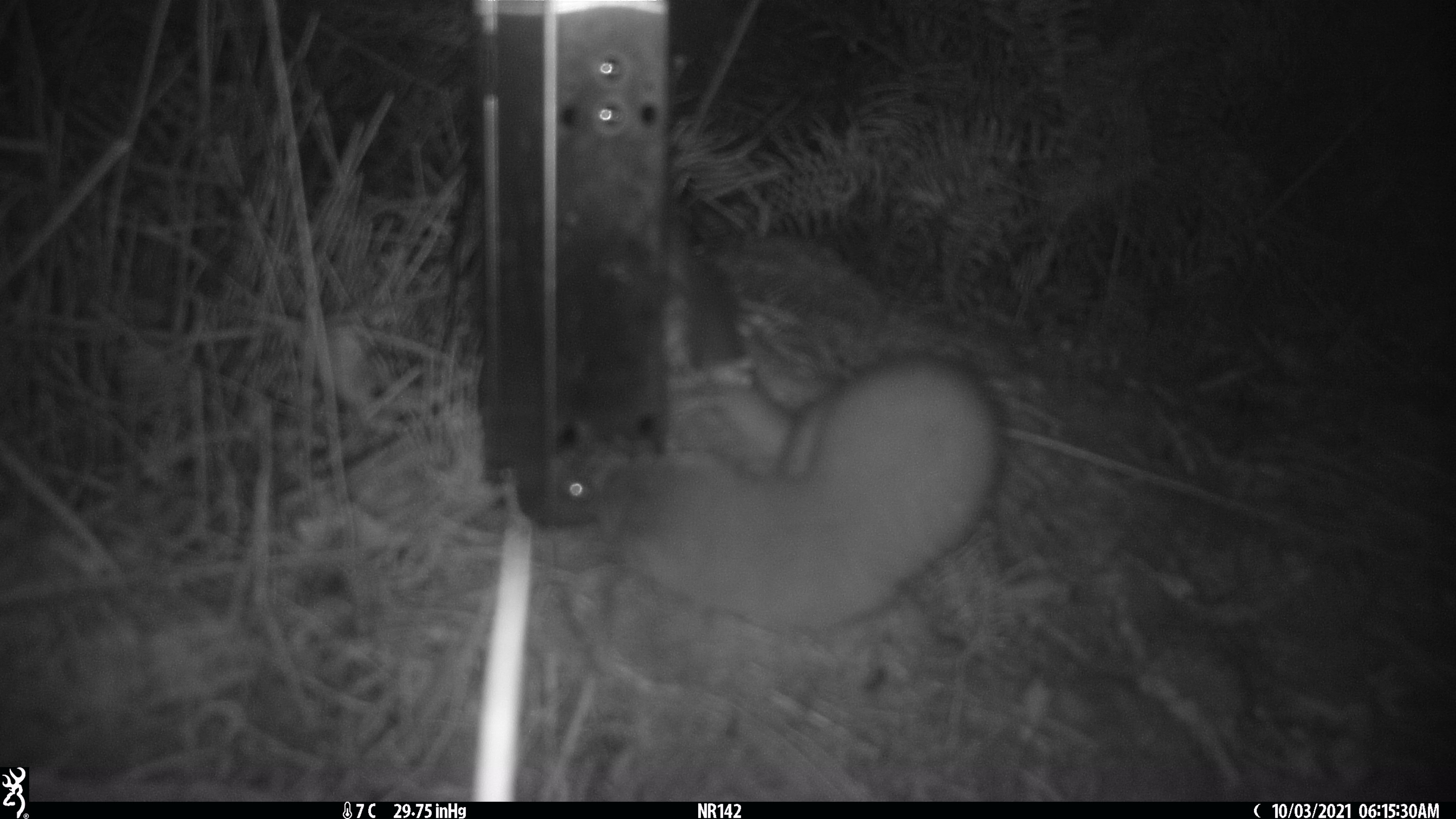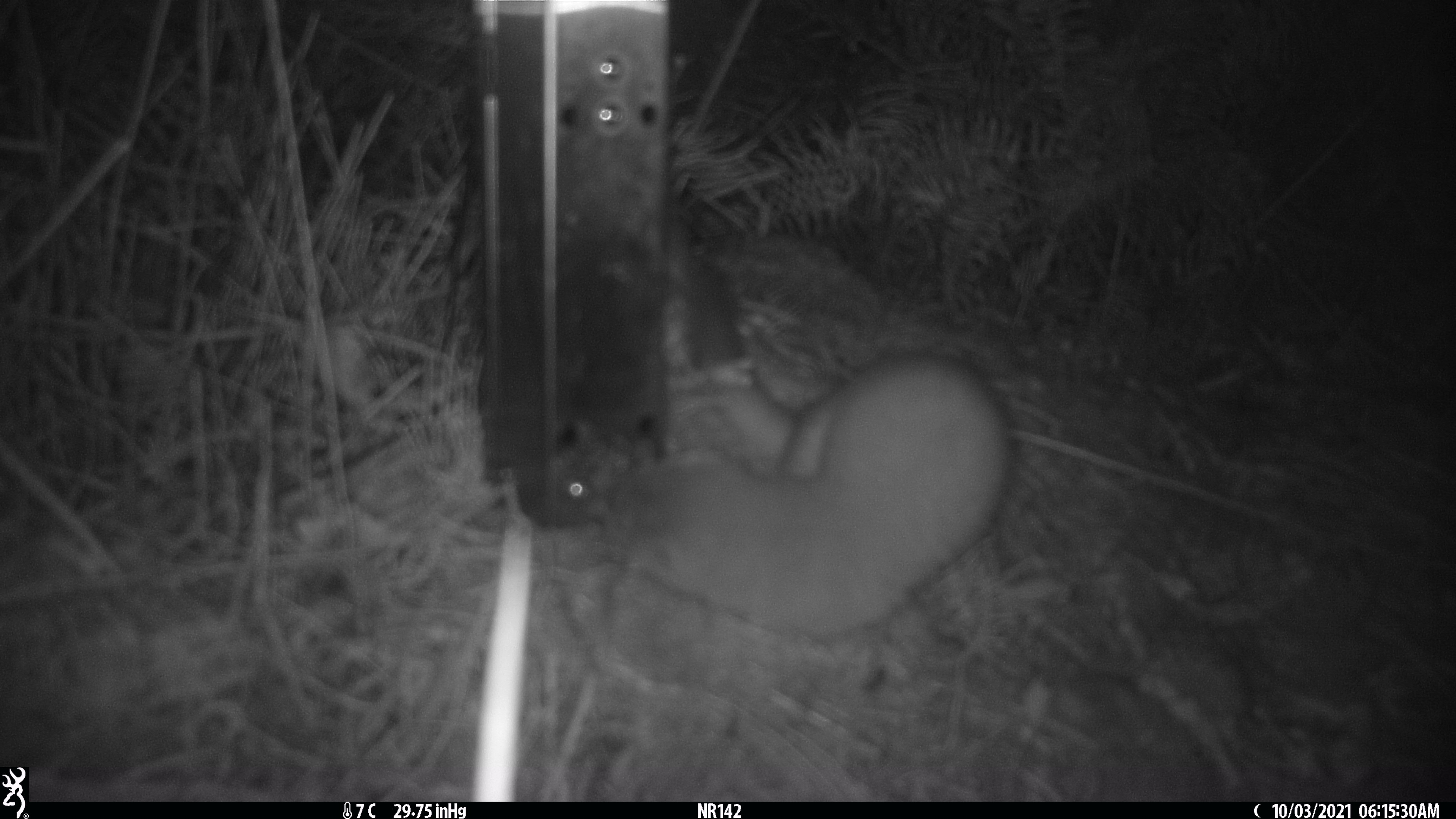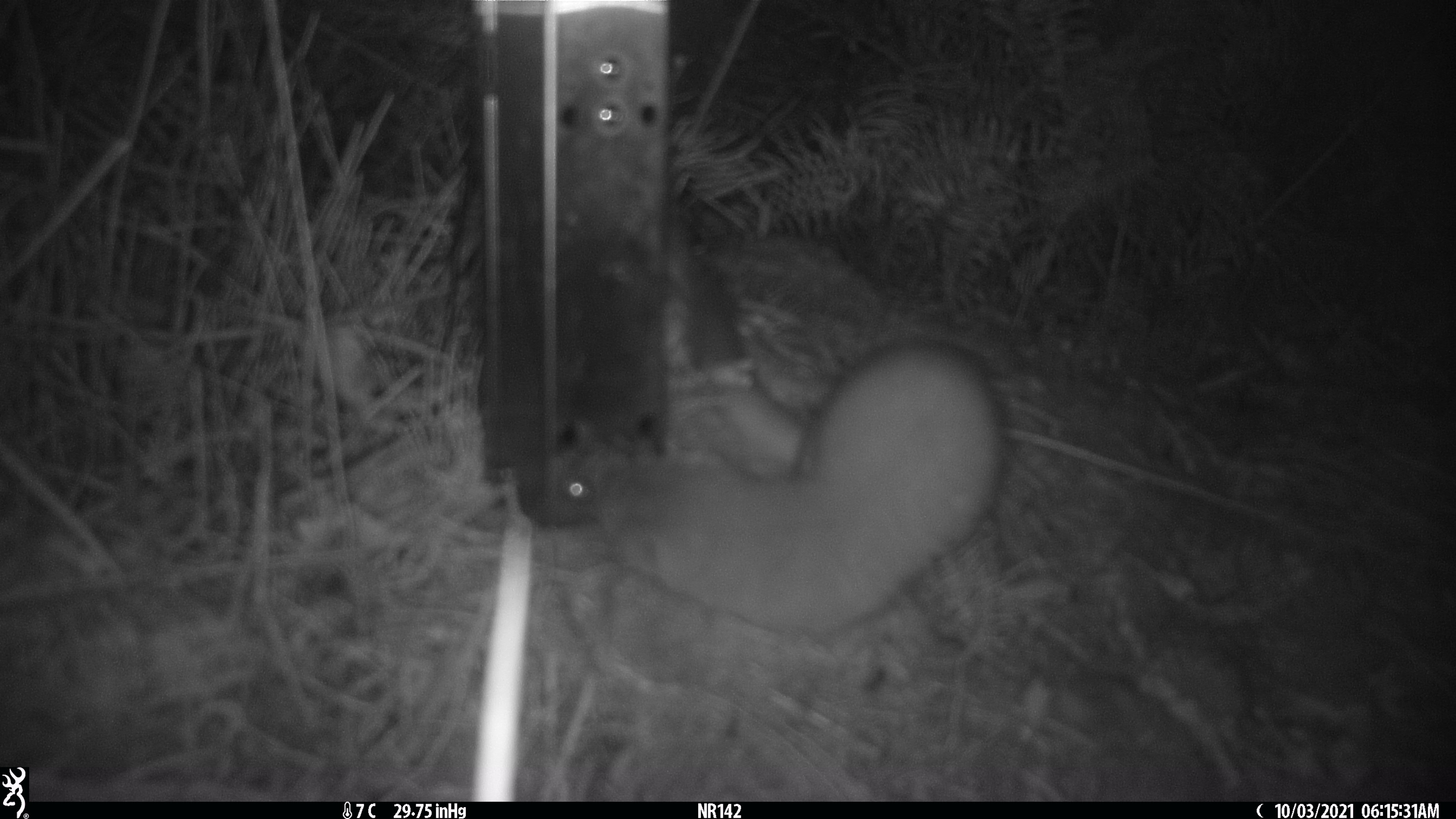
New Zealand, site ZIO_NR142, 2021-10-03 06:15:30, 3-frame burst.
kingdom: Animalia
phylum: Chordata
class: Mammalia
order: Carnivora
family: Mustelidae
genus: Mustela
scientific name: Mustela erminea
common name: stoat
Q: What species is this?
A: Stoat (Mustela erminea).